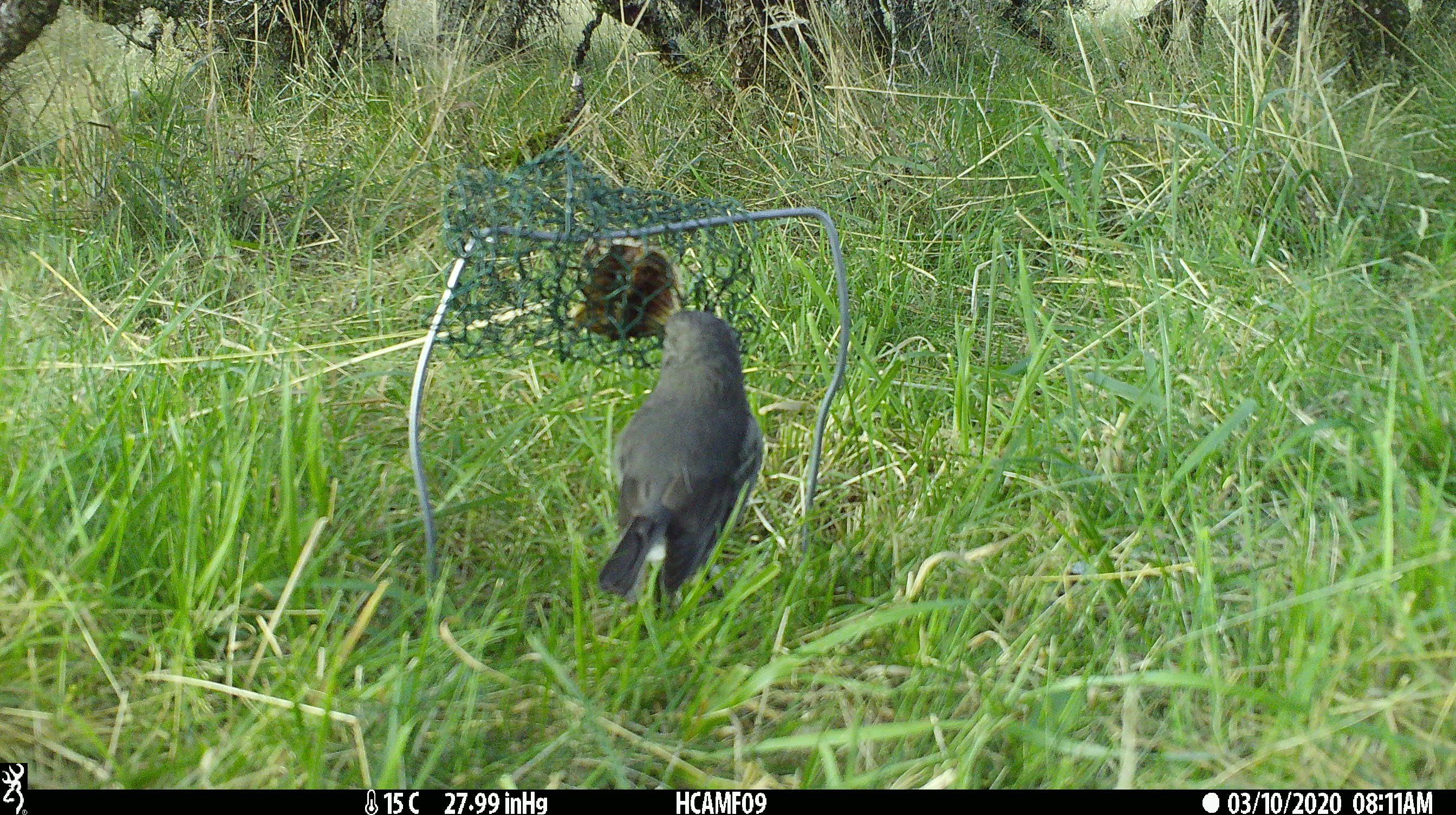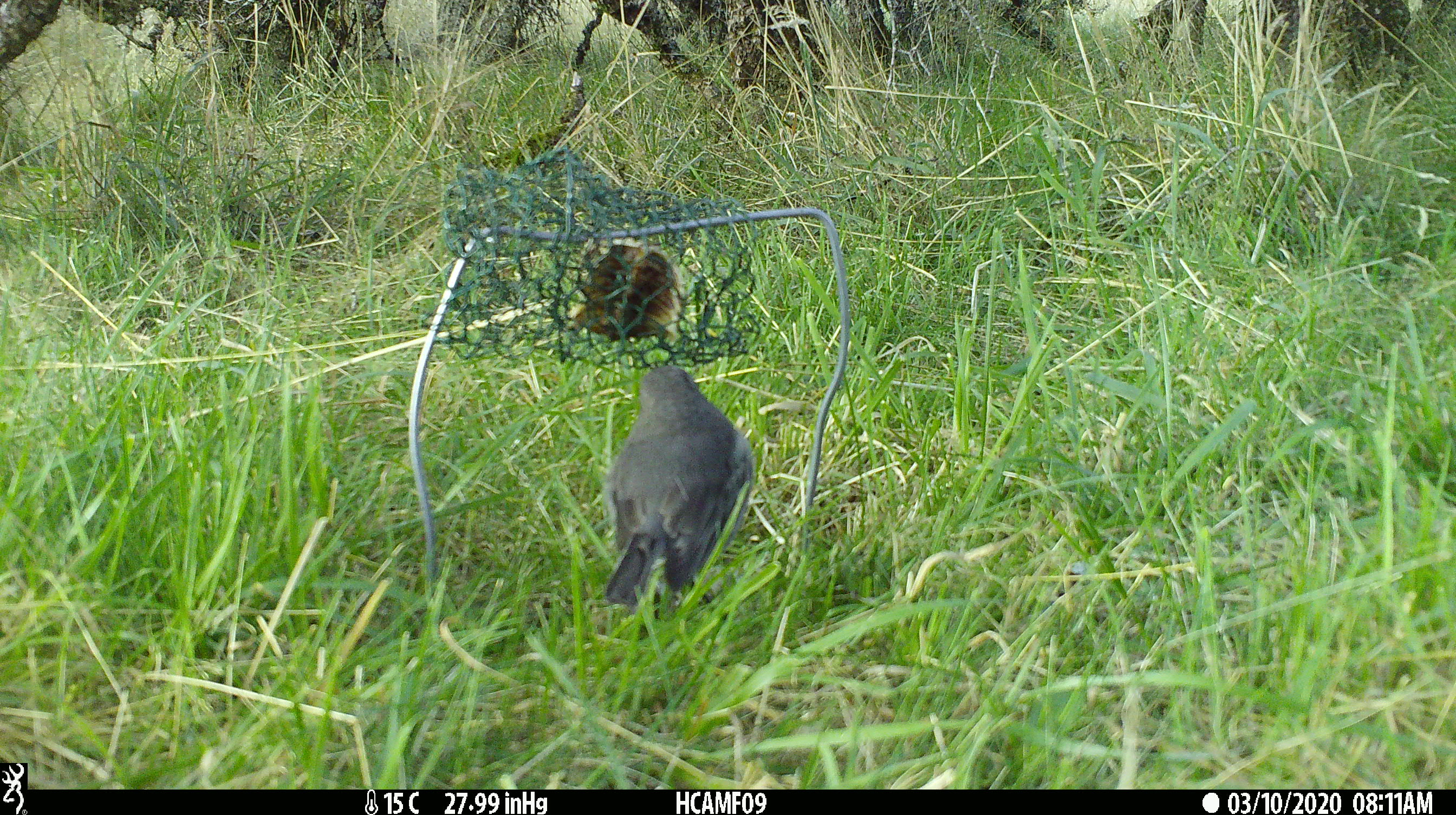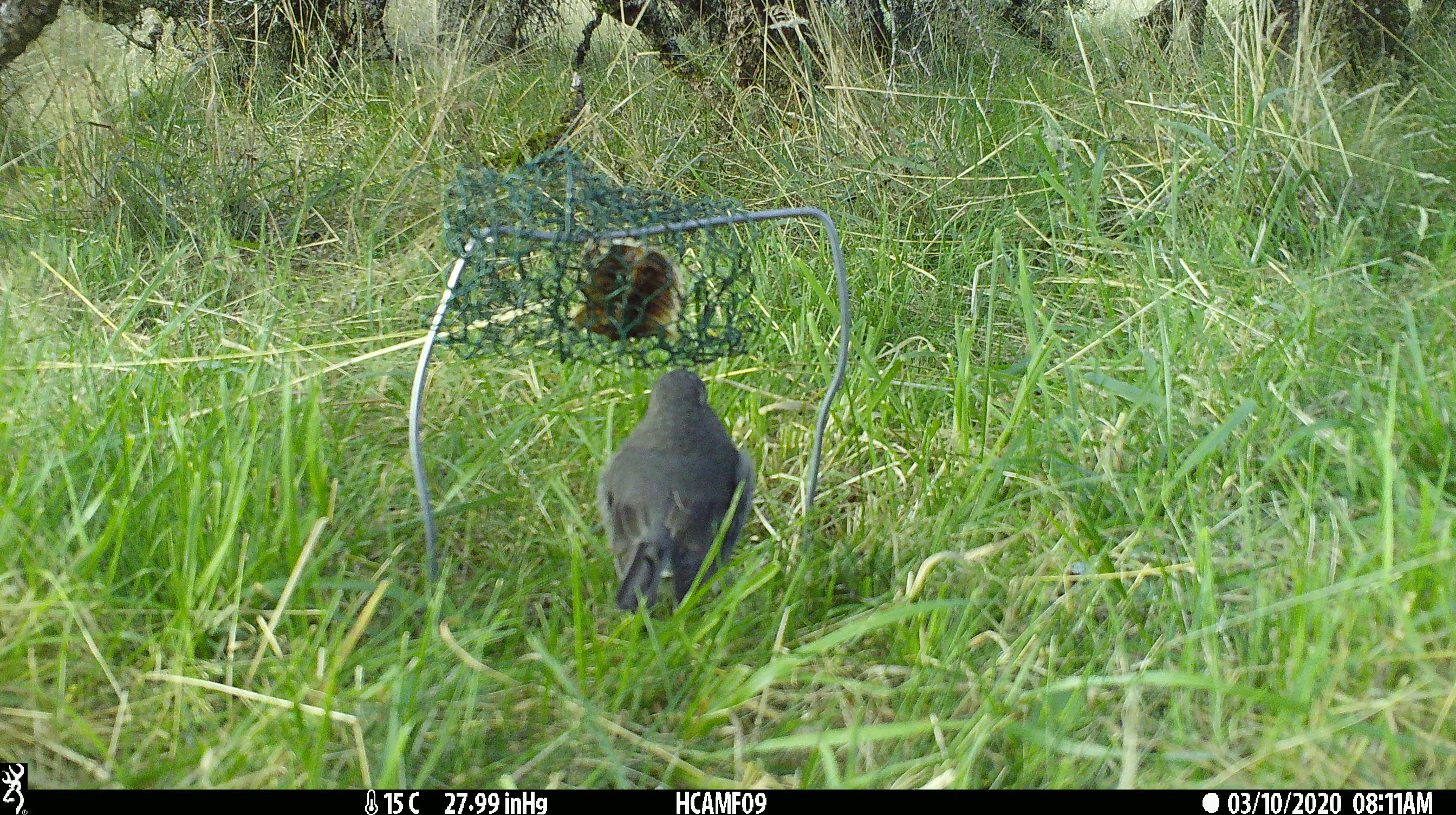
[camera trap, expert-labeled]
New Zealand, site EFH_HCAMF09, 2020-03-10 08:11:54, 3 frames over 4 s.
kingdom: Animalia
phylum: Chordata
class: Aves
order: Passeriformes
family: Petroicidae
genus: Petroica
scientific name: Petroica australis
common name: new zealand robin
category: robin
Robin (new zealand robin) (Petroica australis).